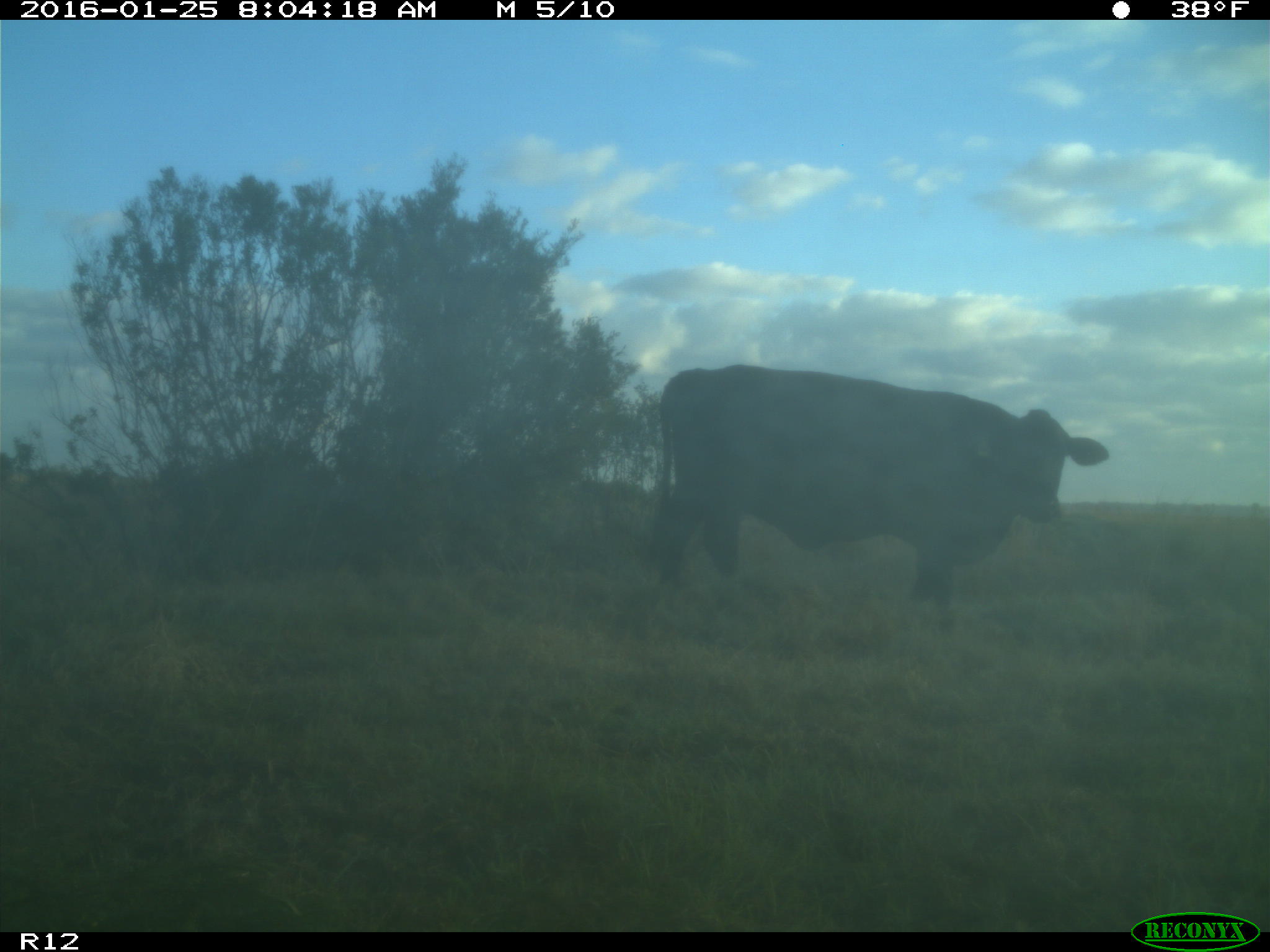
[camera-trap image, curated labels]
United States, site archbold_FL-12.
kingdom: Animalia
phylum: Chordata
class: Mammalia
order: Artiodactyla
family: Bovidae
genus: Bos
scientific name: Bos taurus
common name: domestic cow